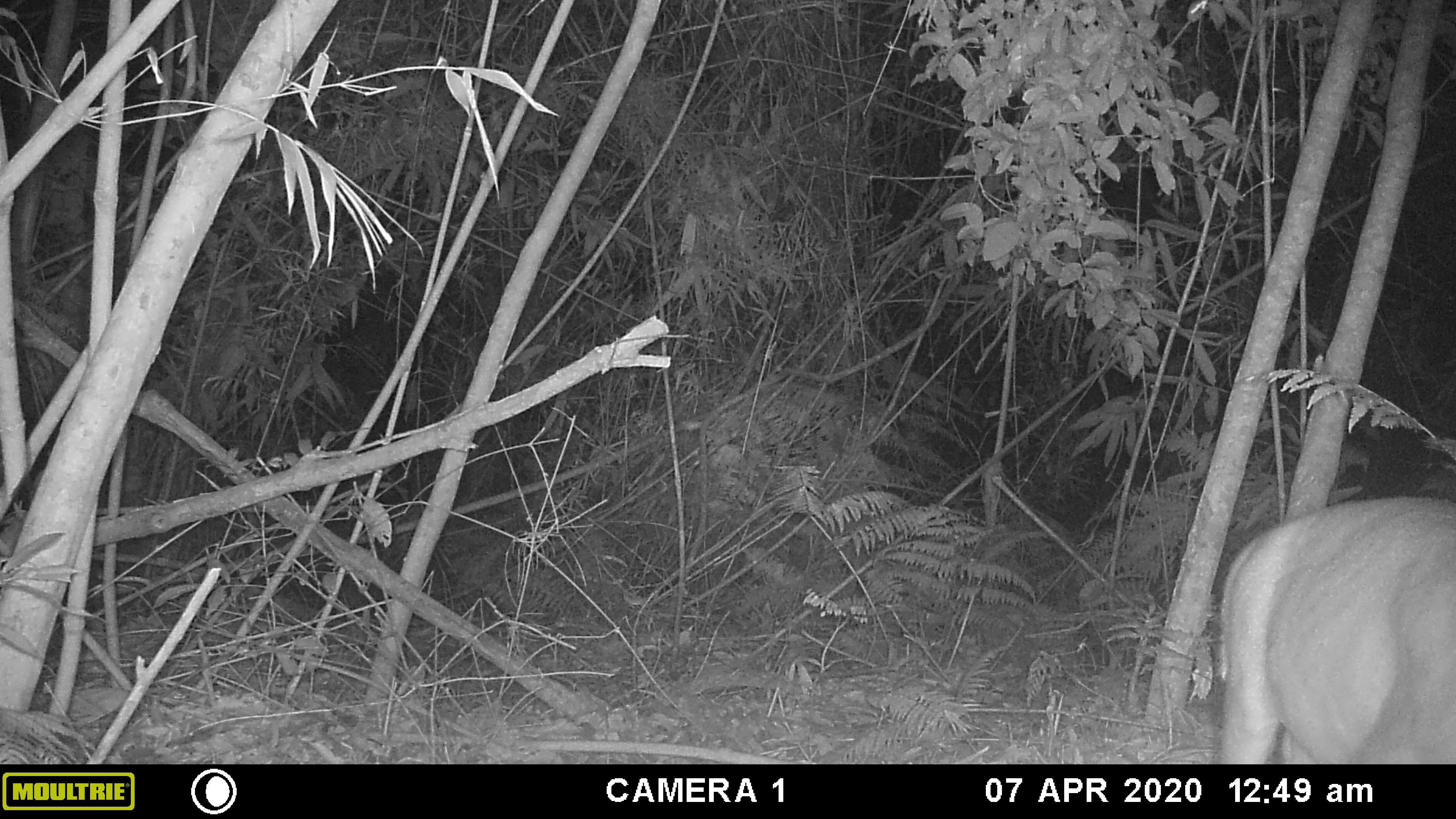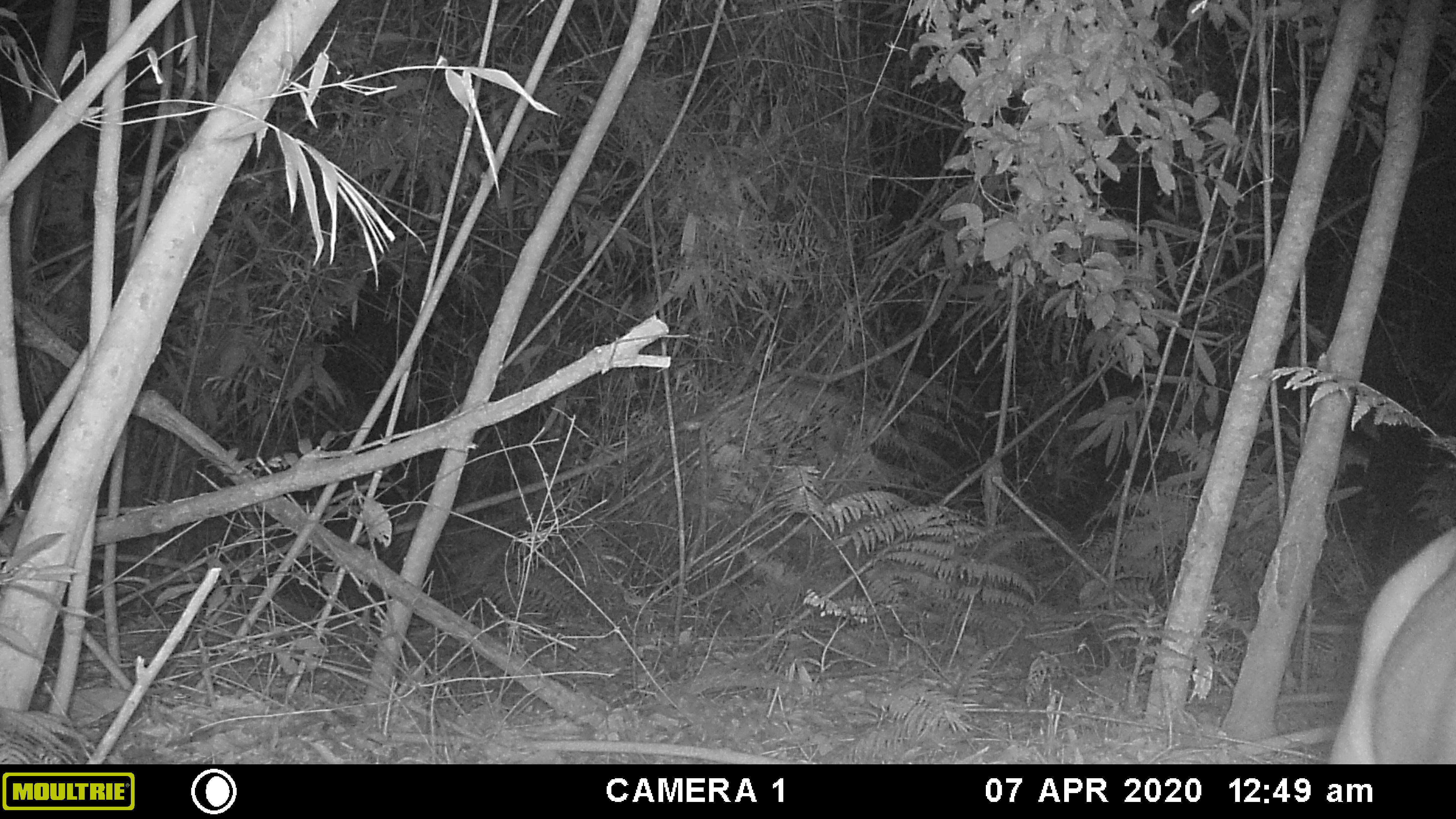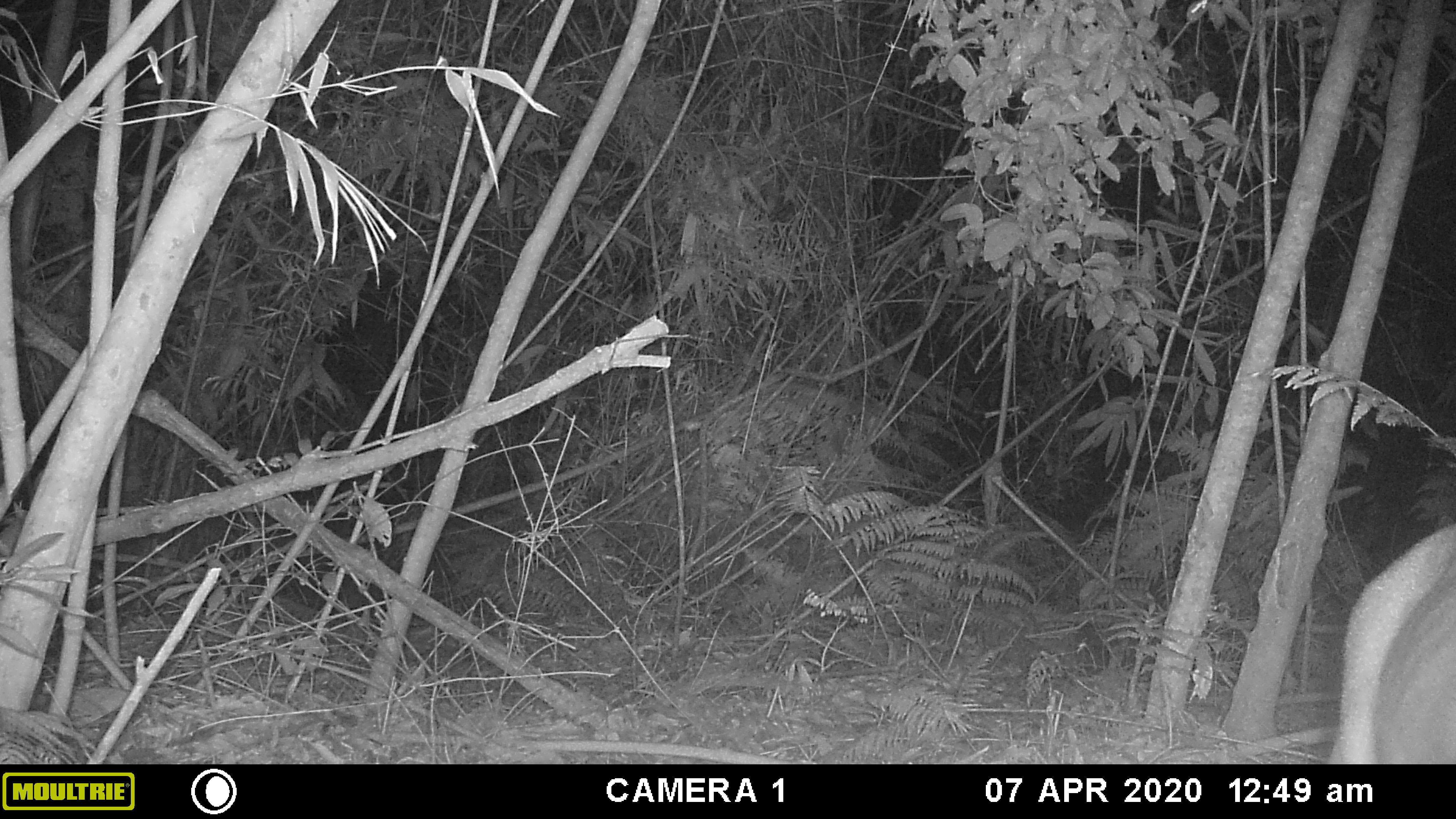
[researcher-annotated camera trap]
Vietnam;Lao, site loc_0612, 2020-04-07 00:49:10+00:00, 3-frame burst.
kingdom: Animalia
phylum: Chordata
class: Mammalia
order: Artiodactyla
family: Cervidae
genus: Muntiacus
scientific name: Muntiacus rooseveltorum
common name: roosevelt's muntjac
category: roosevelts muntjac group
Roosevelts muntjac group (roosevelt's muntjac) (Muntiacus rooseveltorum). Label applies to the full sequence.